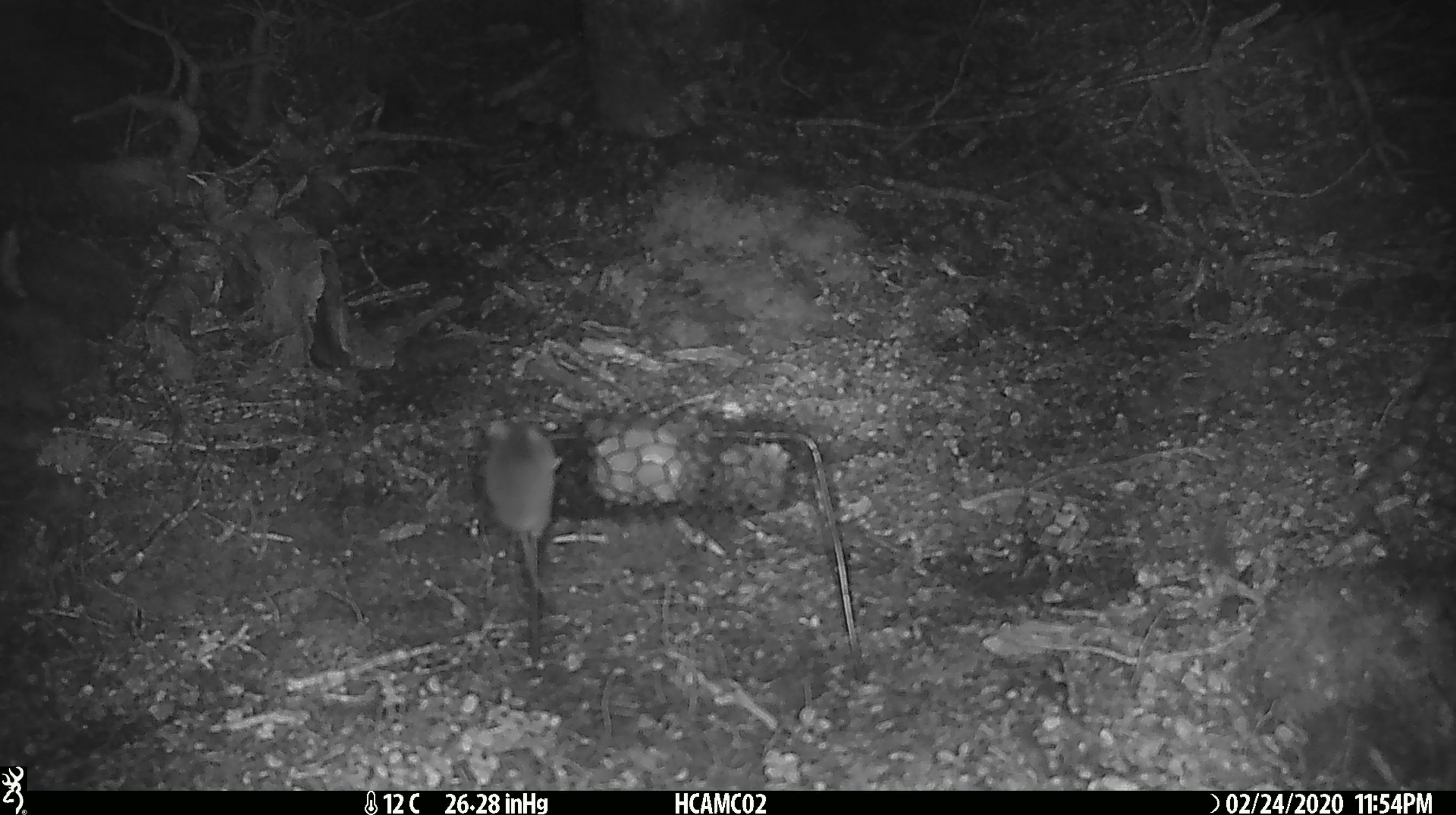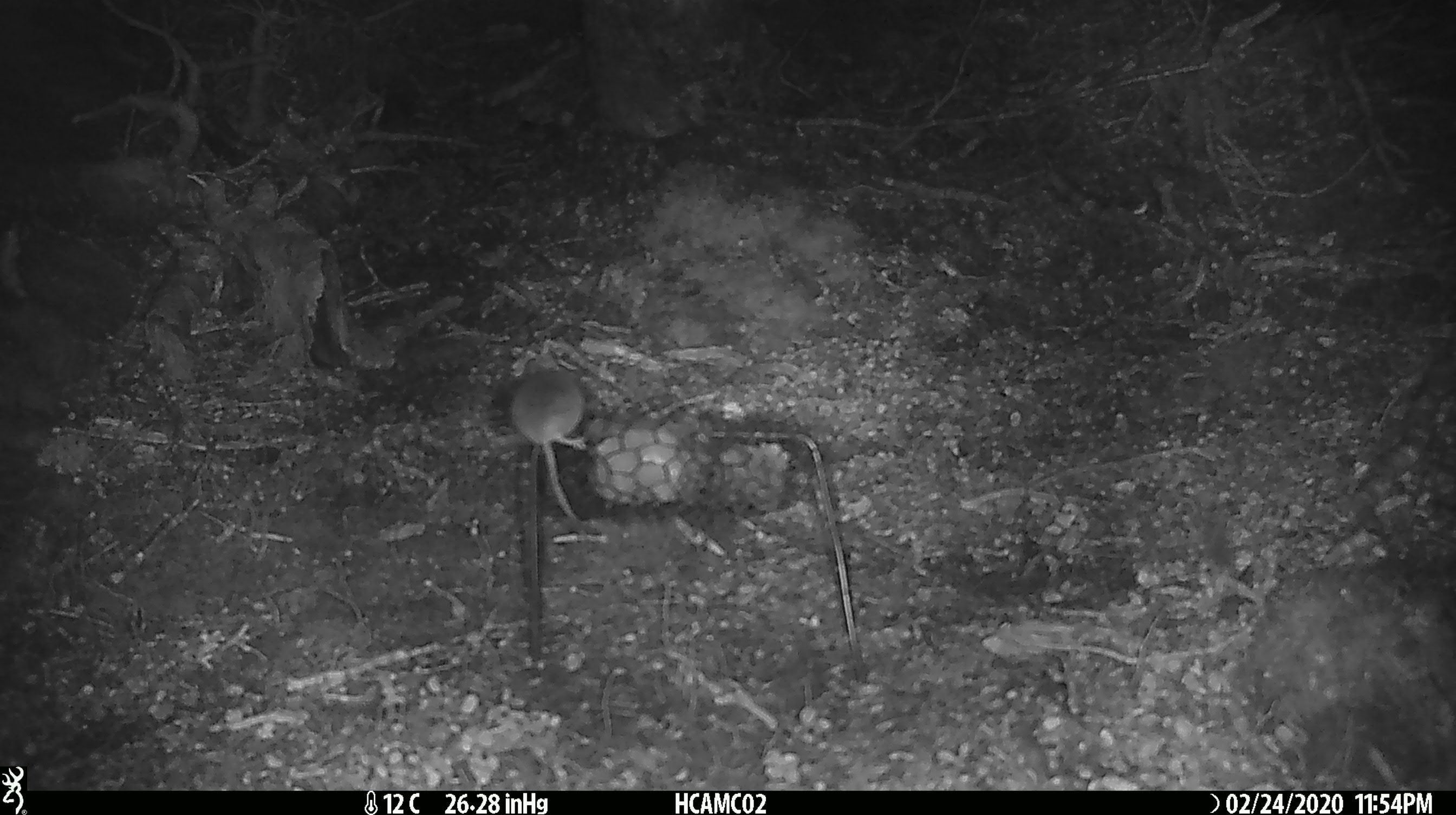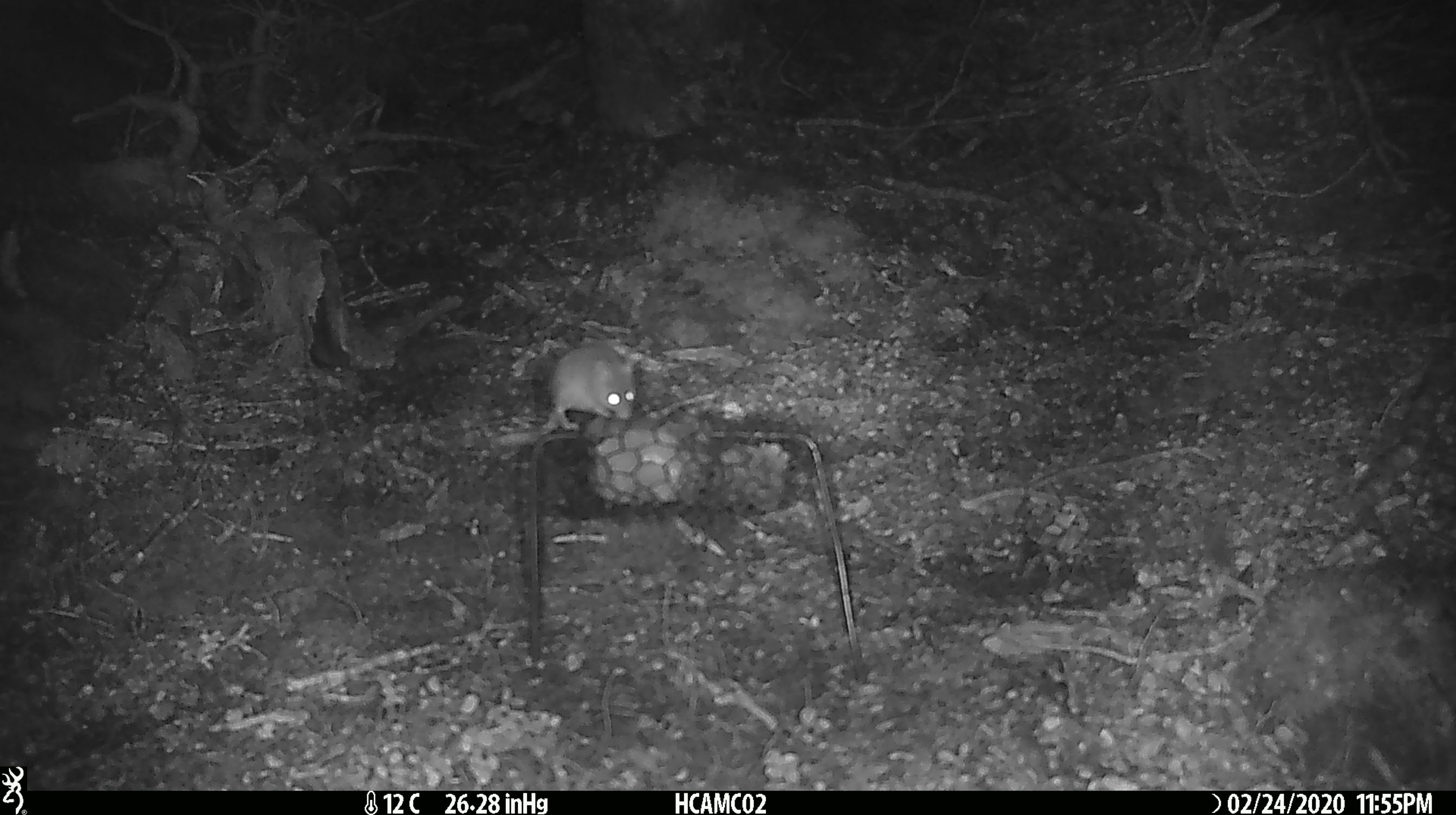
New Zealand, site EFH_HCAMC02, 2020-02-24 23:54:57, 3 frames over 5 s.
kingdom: Animalia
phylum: Chordata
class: Mammalia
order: Rodentia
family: Muridae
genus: Mus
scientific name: Mus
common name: mouse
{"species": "mouse (Mus)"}